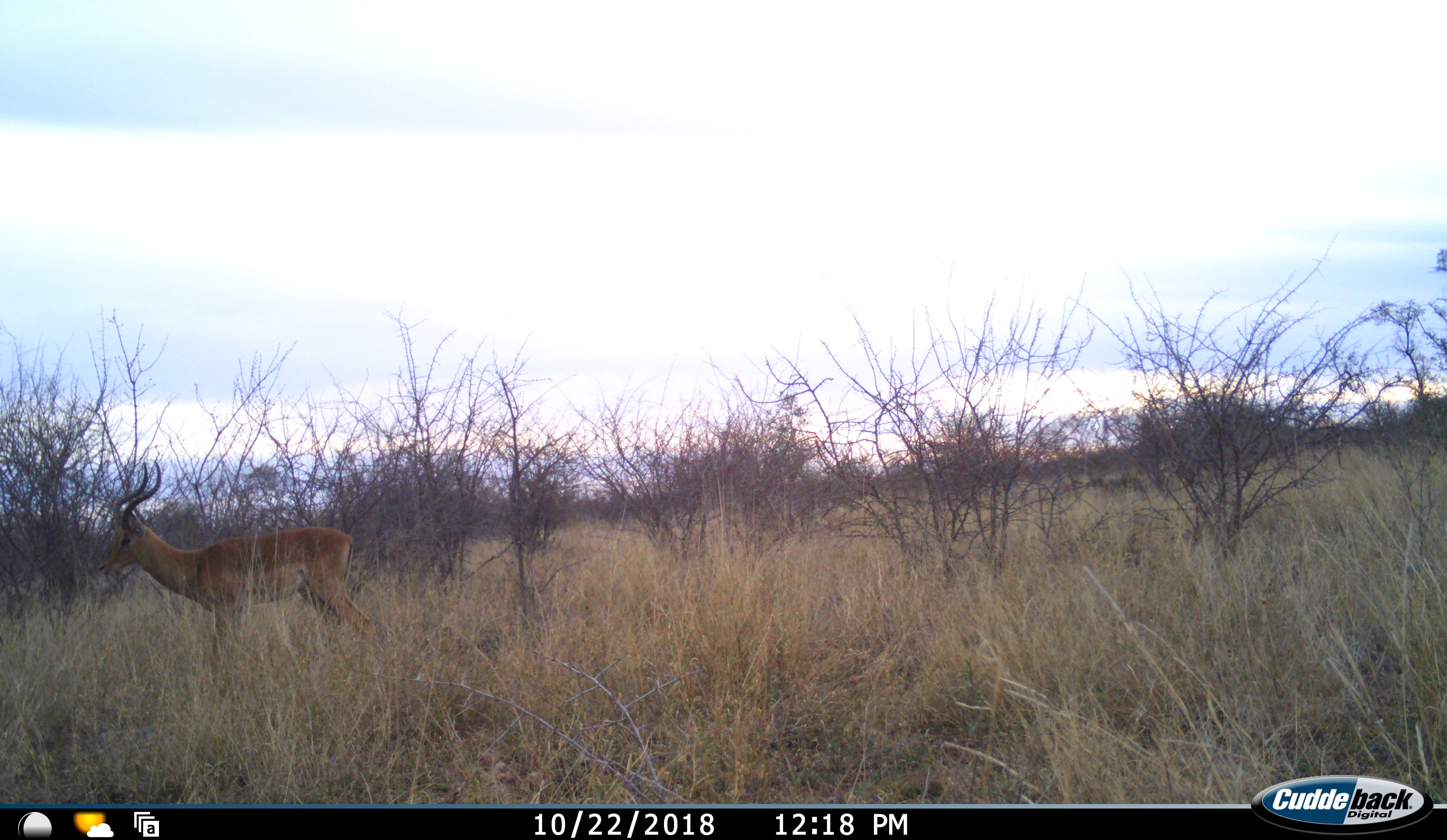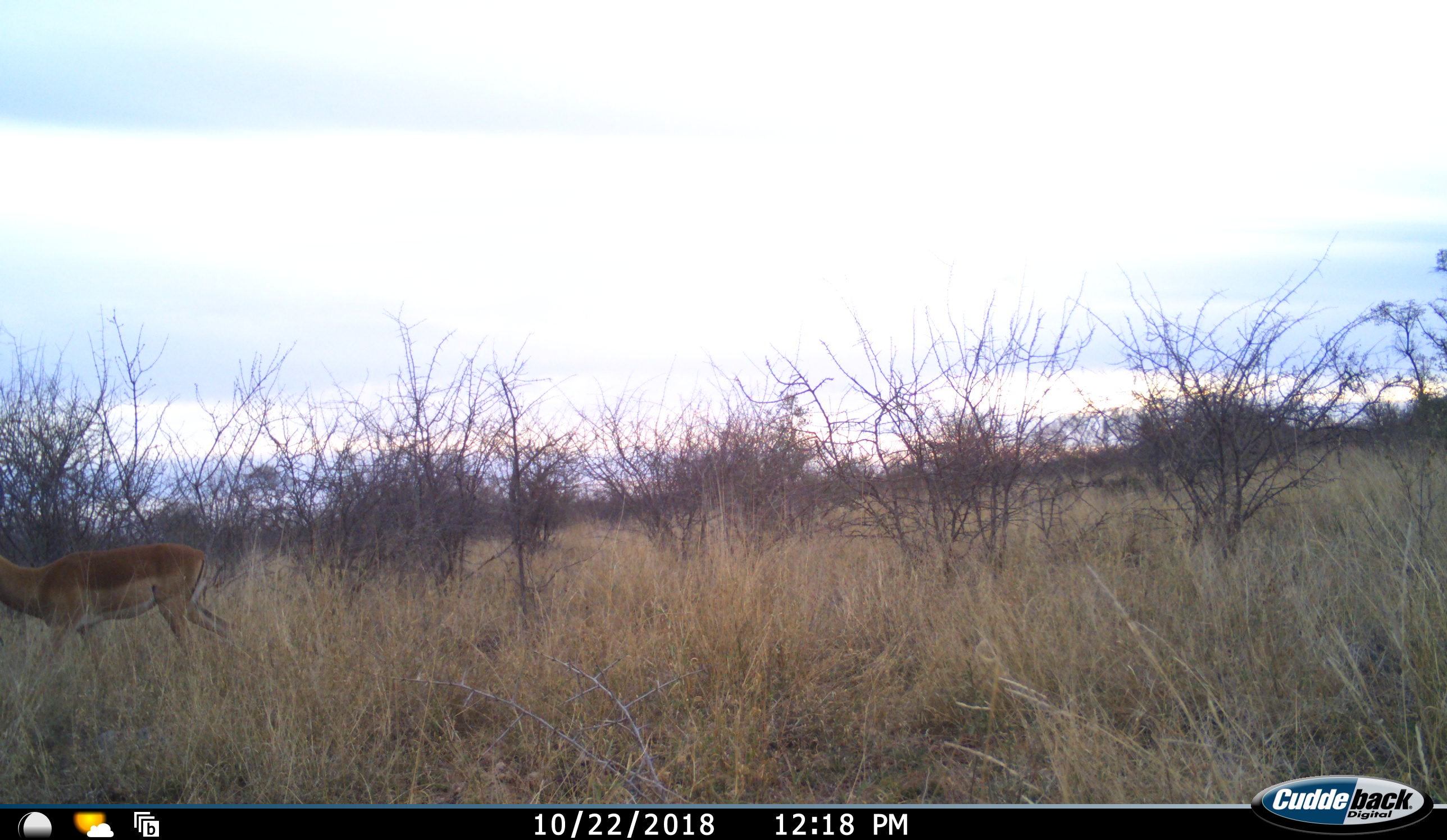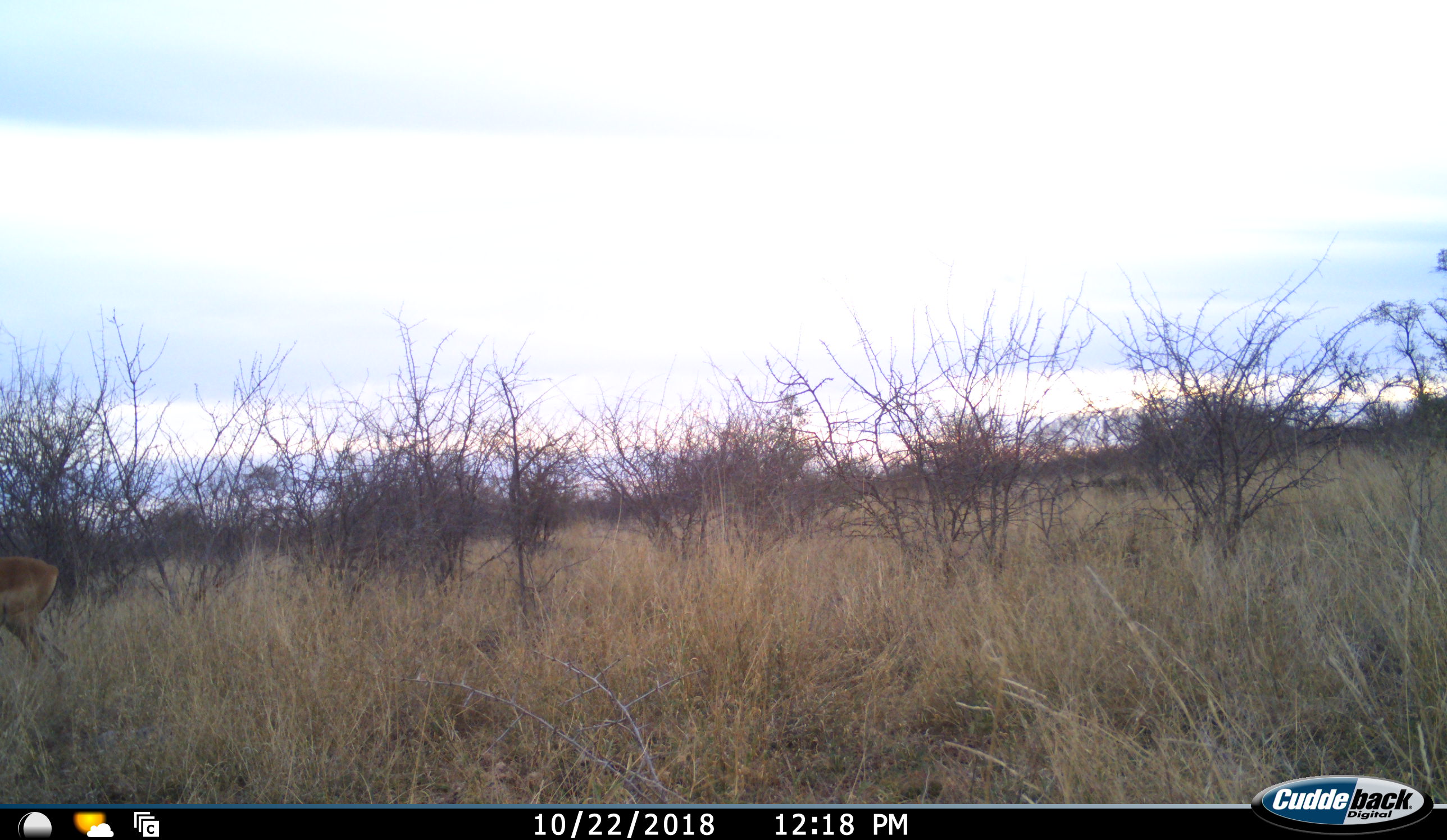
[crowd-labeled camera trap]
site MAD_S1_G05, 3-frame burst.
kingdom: Animalia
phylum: Chordata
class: Mammalia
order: Artiodactyla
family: Bovidae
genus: Aepyceros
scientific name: Aepyceros melampus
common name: impala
Impala (Aepyceros melampus), count 1. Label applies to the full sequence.